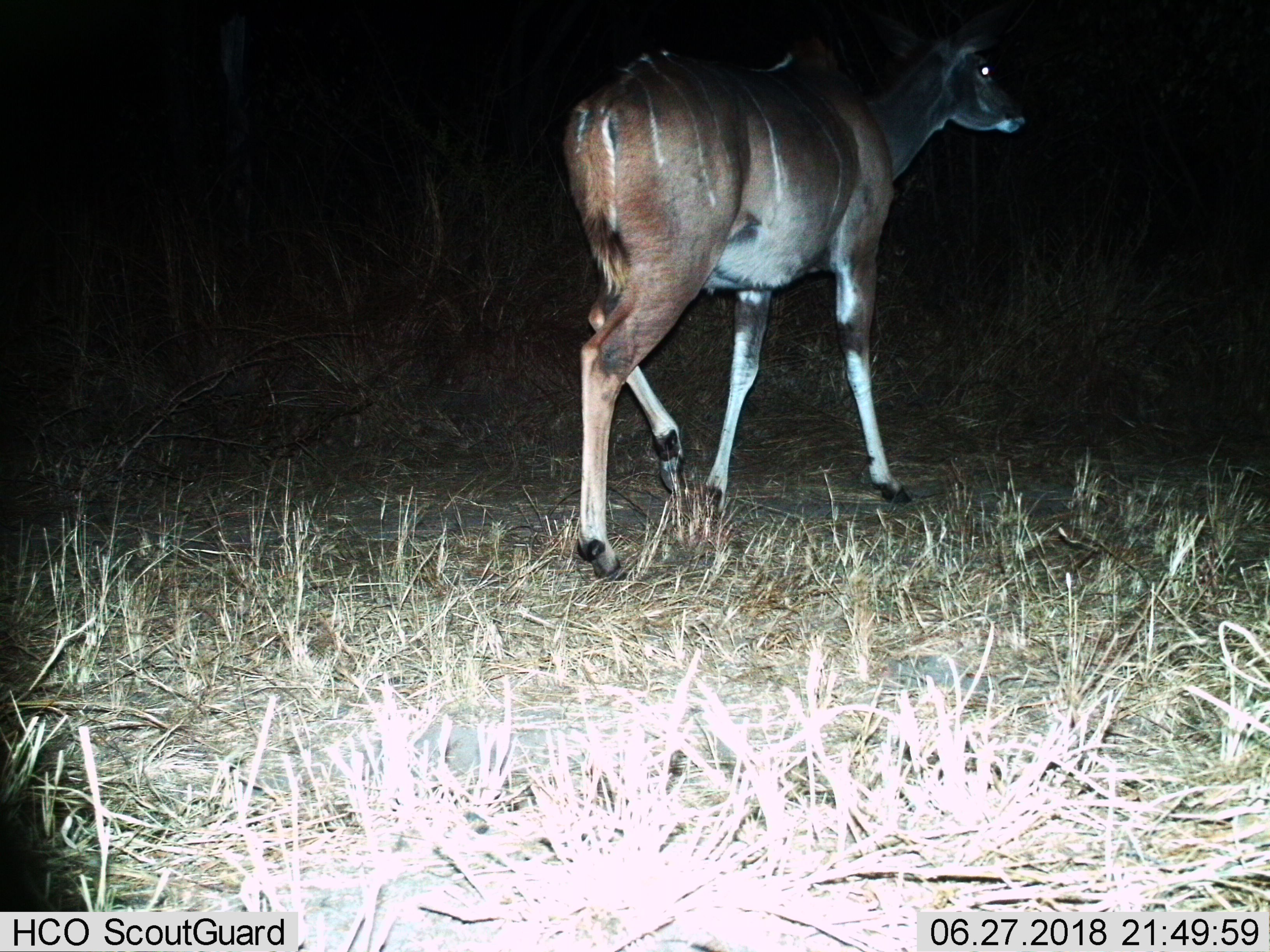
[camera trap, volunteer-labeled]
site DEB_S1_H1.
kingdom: Animalia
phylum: Chordata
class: Mammalia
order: Artiodactyla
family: Bovidae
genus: Tragelaphus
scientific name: Tragelaphus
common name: kudu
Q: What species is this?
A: Kudu (Tragelaphus).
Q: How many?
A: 1.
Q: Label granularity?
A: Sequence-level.